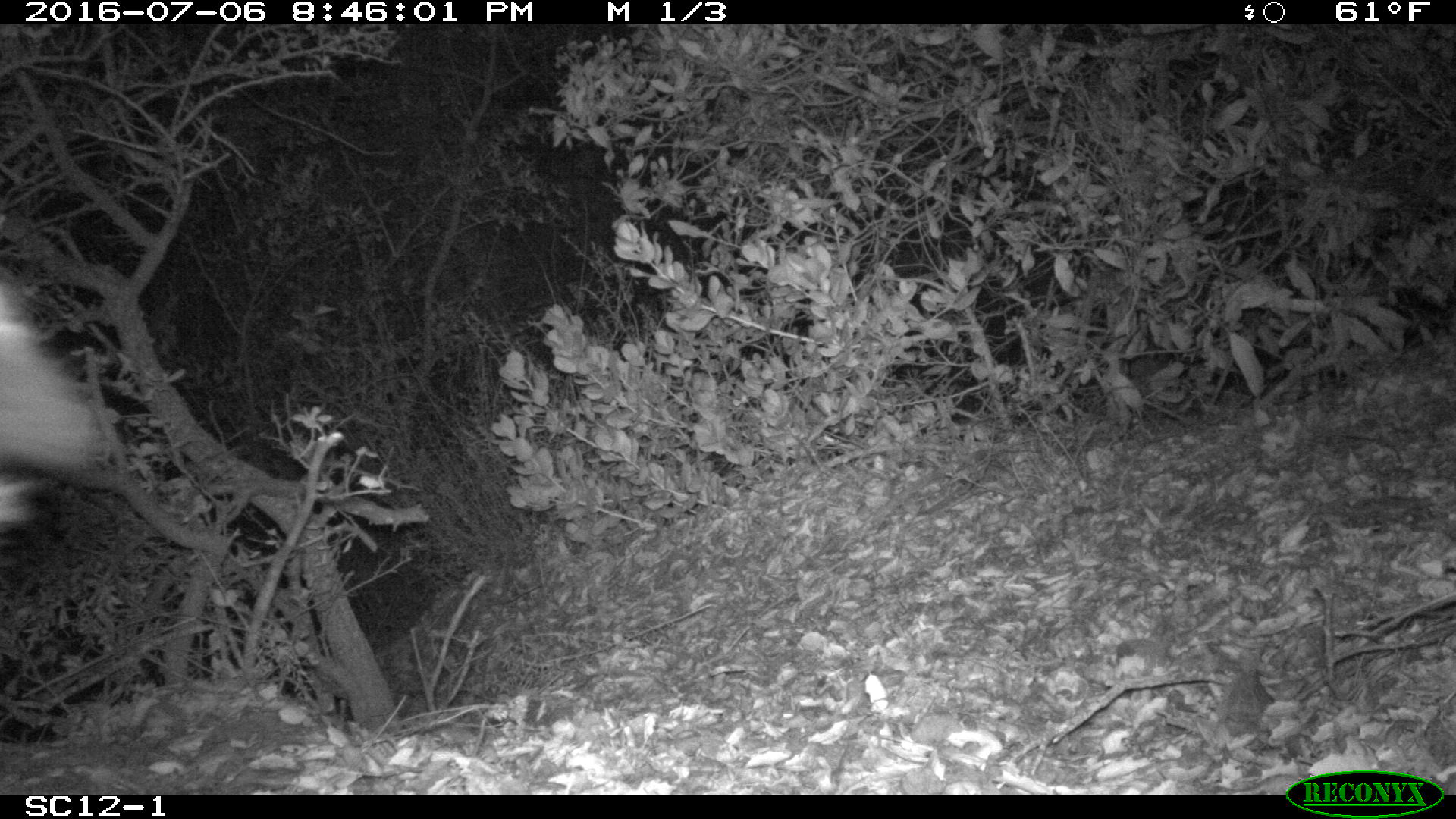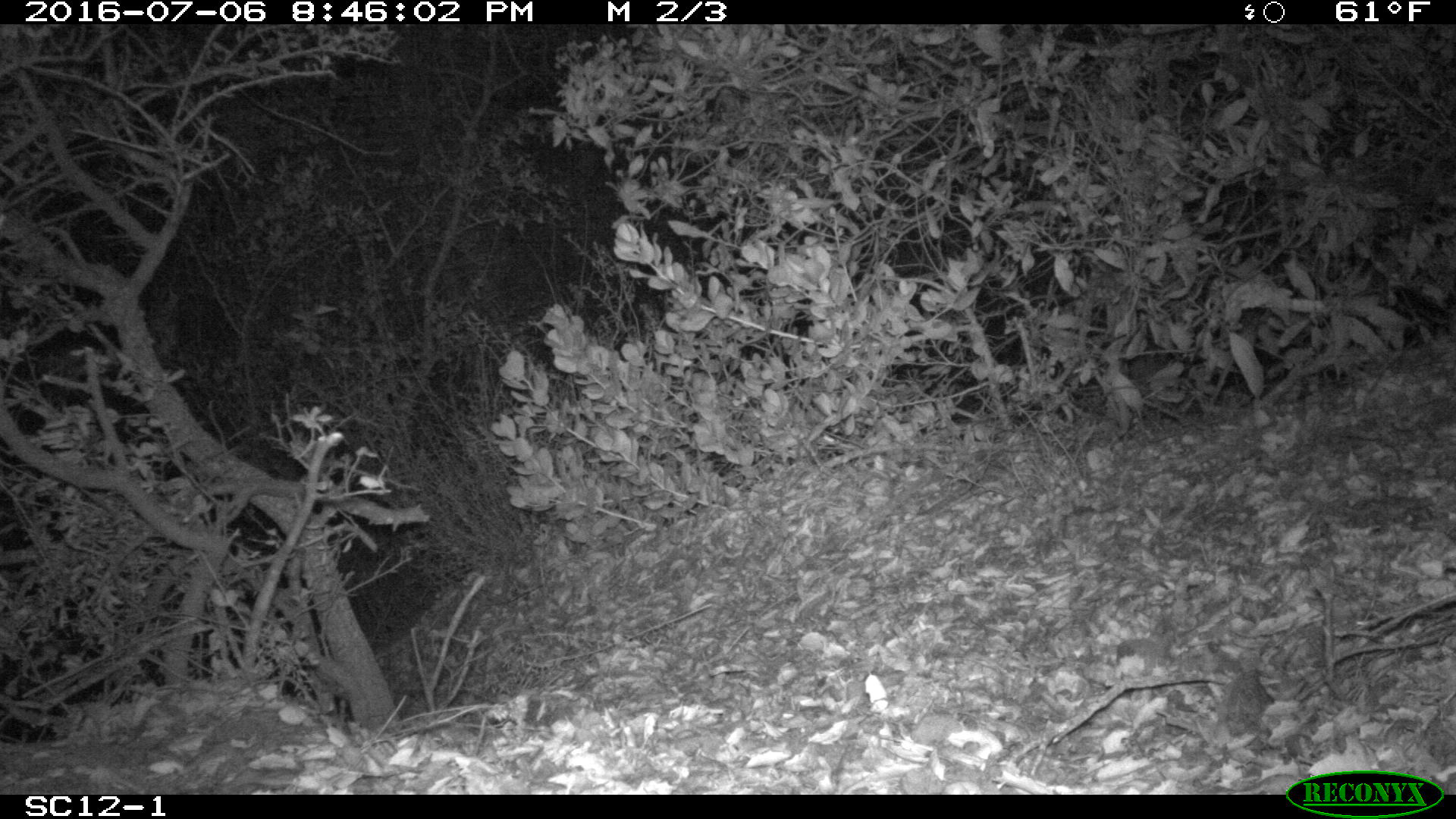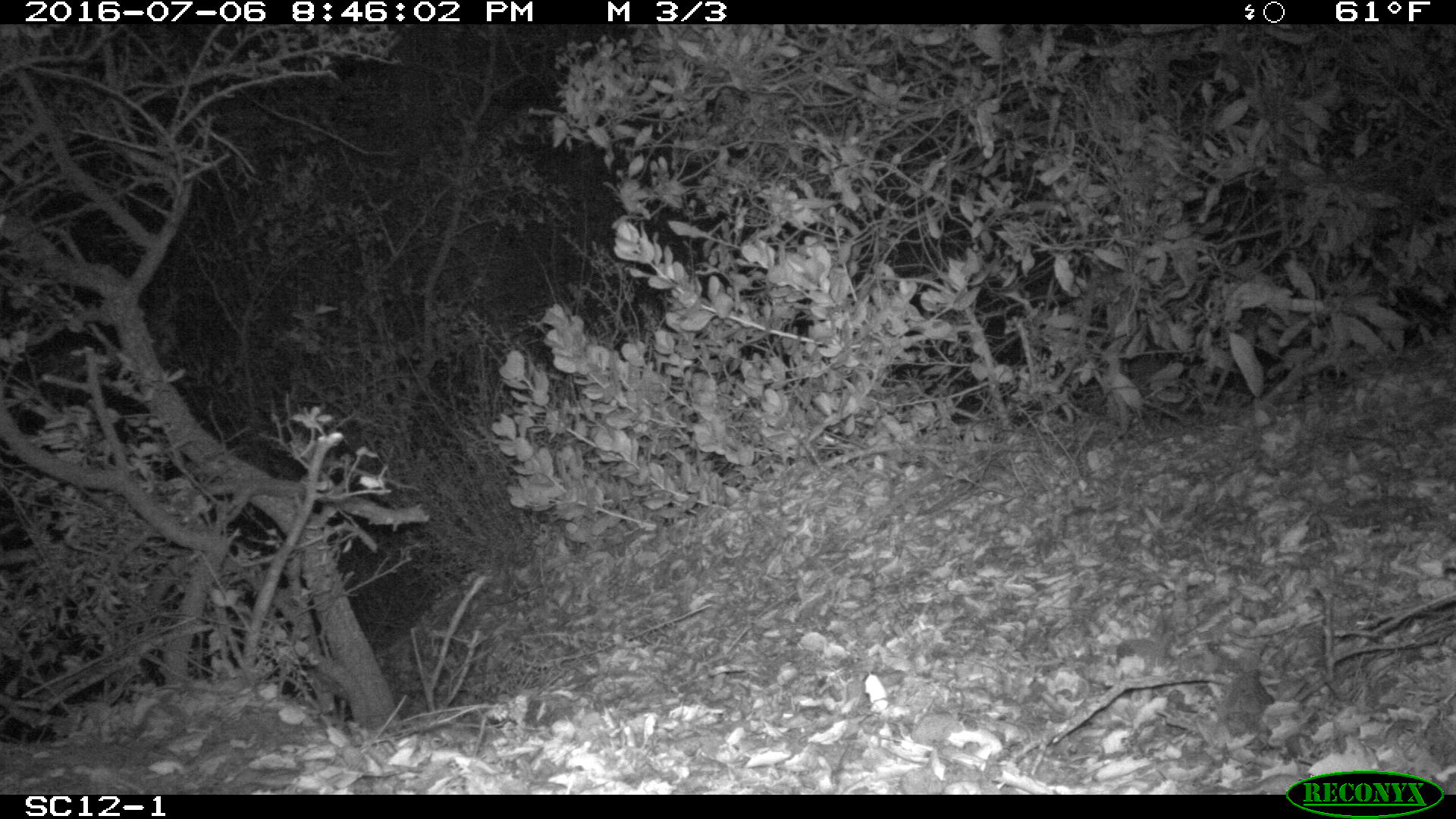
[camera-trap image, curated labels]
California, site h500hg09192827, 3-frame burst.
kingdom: Animalia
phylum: Chordata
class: Mammalia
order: Carnivora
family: Canidae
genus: Urocyon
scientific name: Urocyon littoralis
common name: island fox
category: fox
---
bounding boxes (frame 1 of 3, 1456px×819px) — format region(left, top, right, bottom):
fox: region(0, 262, 113, 534)